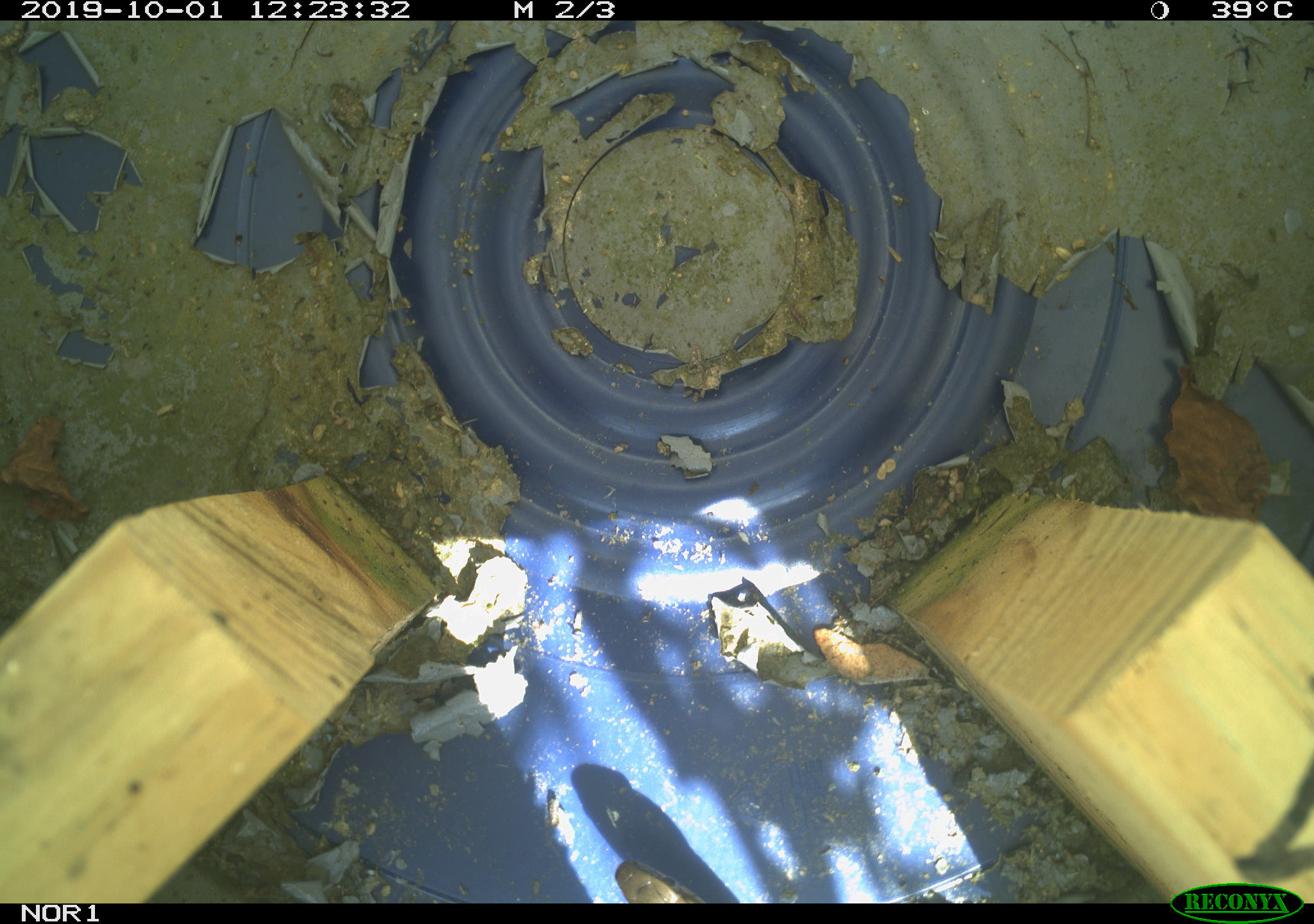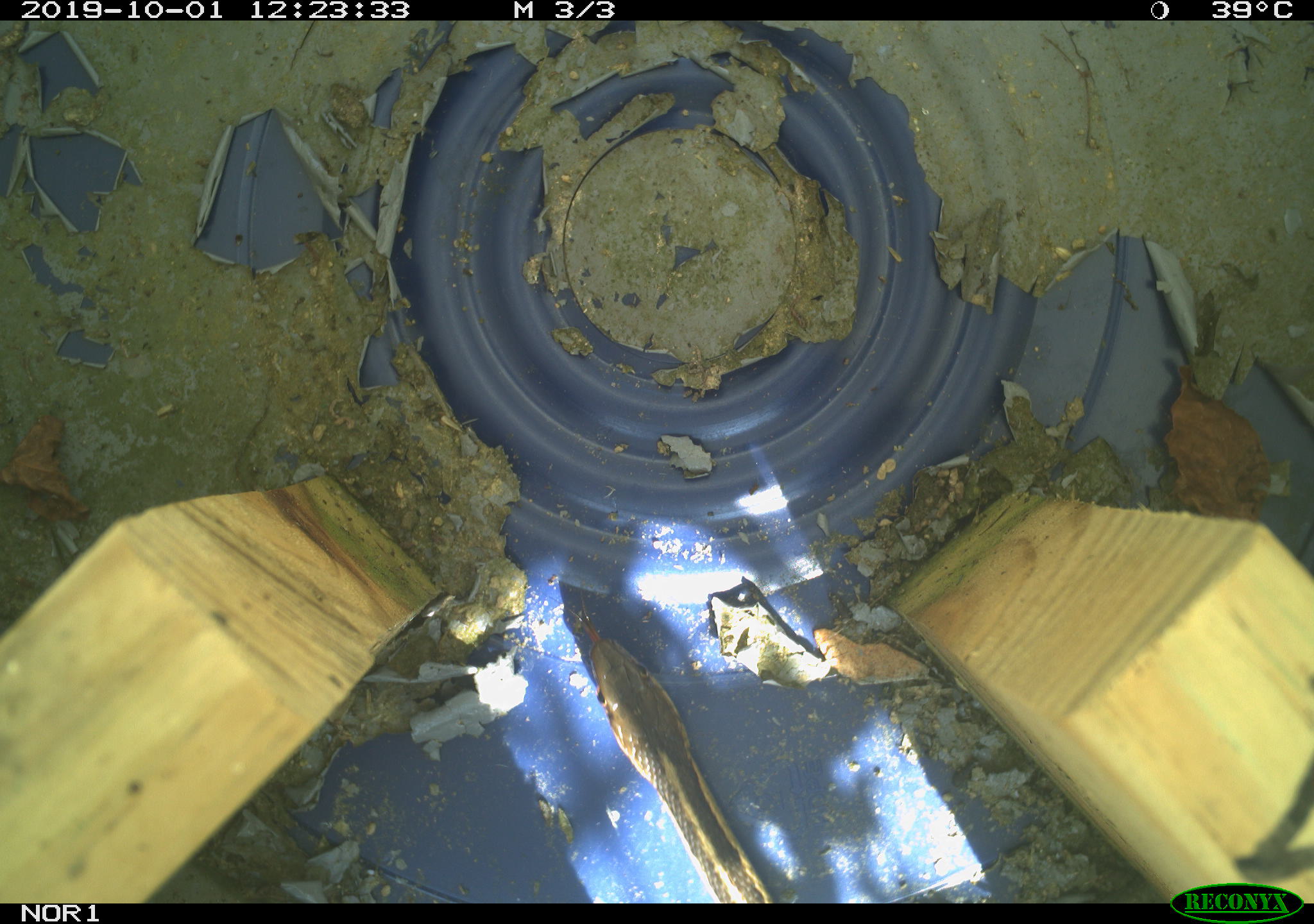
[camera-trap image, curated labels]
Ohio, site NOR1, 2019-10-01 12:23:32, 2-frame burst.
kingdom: Animalia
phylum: Chordata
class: Reptilia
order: Squamata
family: Colubridae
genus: Thamnophis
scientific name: Thamnophis sirtalis sirtalis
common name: eastern gartersnake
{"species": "eastern gartersnake (Thamnophis sirtalis sirtalis)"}